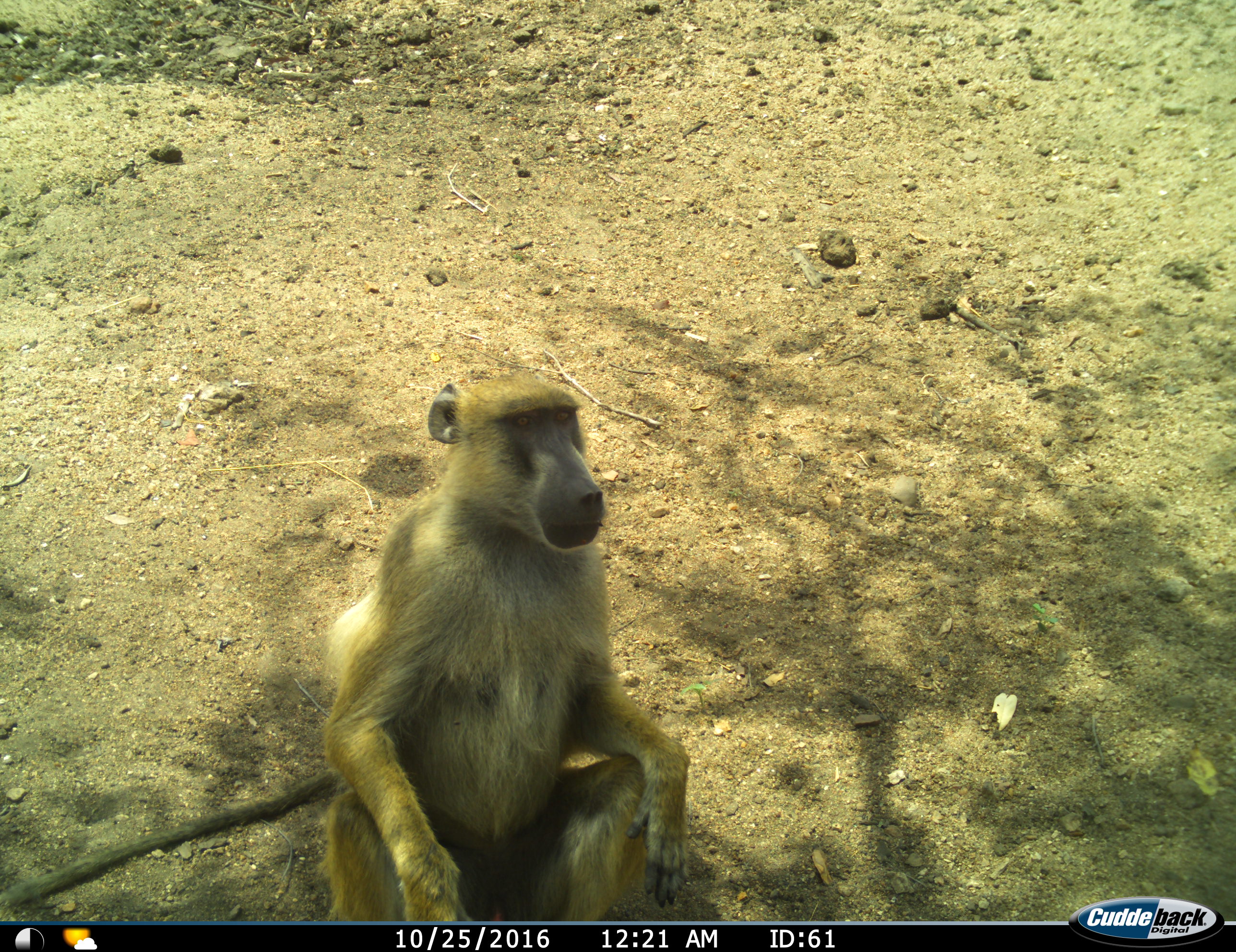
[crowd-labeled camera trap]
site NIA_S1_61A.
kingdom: Animalia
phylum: Chordata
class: Mammalia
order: Primates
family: Cercopithecidae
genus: Papio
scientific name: Papio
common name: baboon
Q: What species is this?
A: Baboon (Papio).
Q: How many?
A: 1.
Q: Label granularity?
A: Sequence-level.